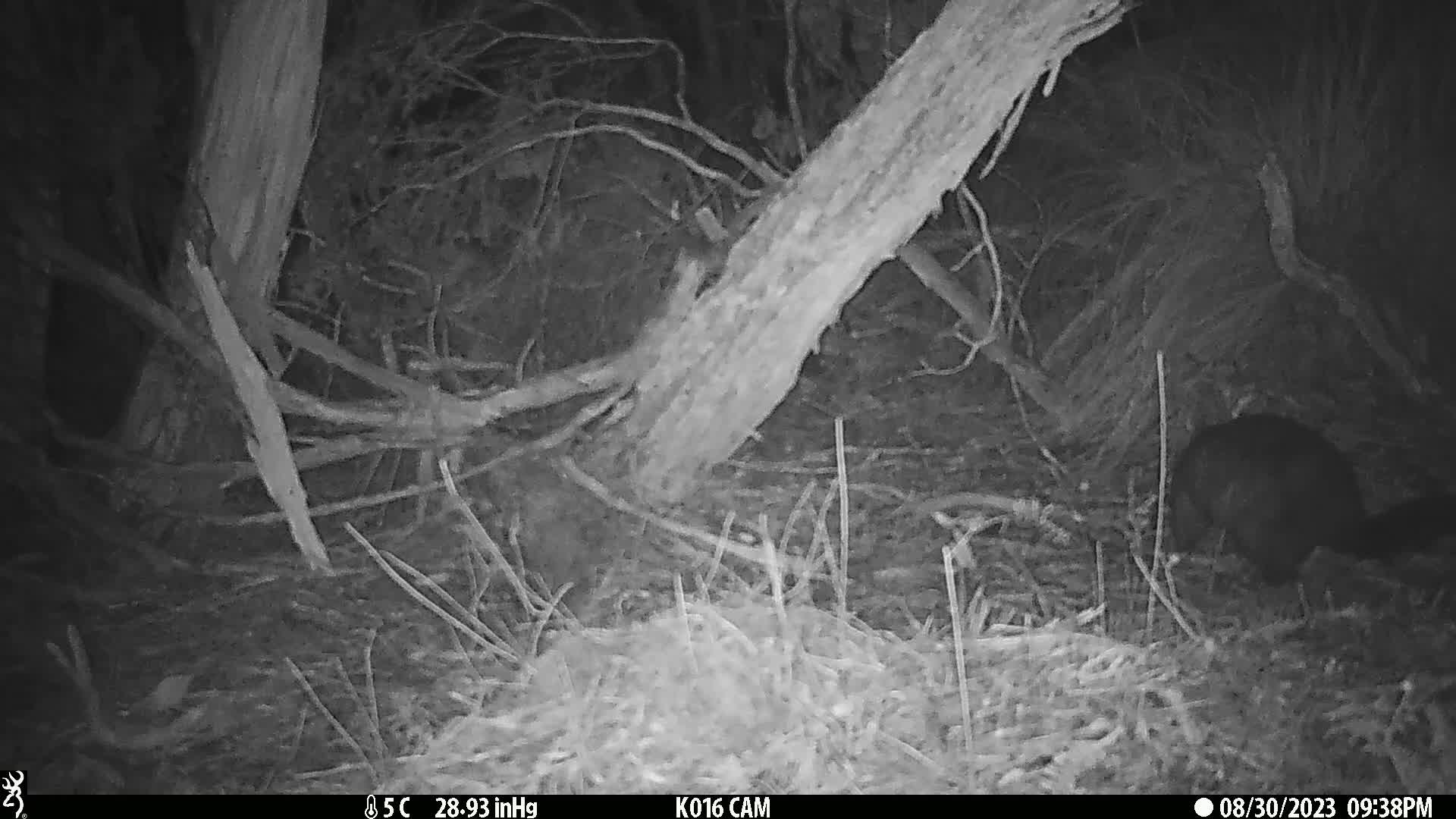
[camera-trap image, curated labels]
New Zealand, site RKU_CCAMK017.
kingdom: Animalia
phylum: Chordata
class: Mammalia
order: Diprotodontia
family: Phalangeridae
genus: Trichosurus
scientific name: Trichosurus vulpecula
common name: common brushtail possum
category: possum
Possum (common brushtail possum) (Trichosurus vulpecula).